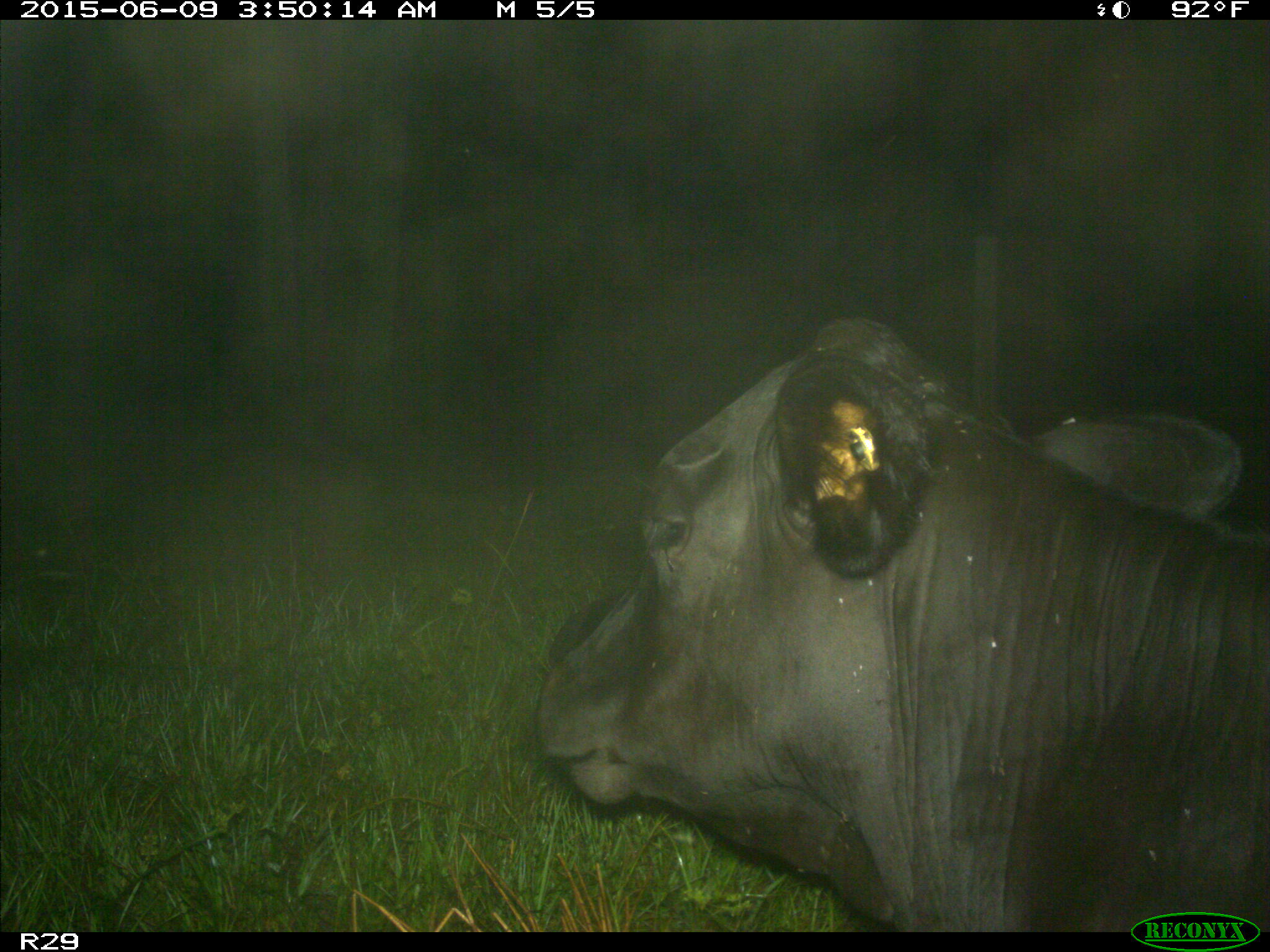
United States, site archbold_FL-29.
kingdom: Animalia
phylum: Chordata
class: Mammalia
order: Artiodactyla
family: Bovidae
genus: Bos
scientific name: Bos taurus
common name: domestic cow